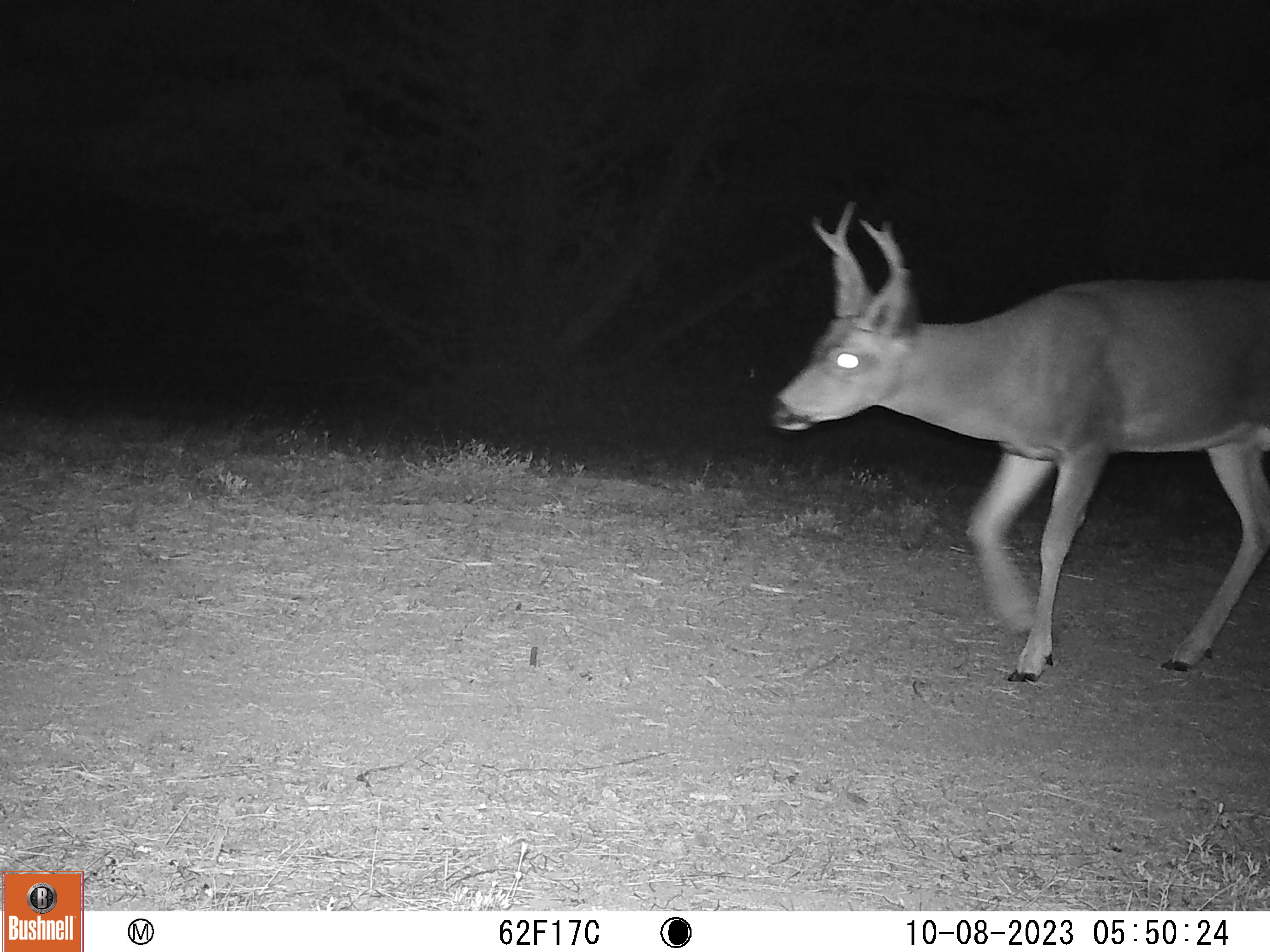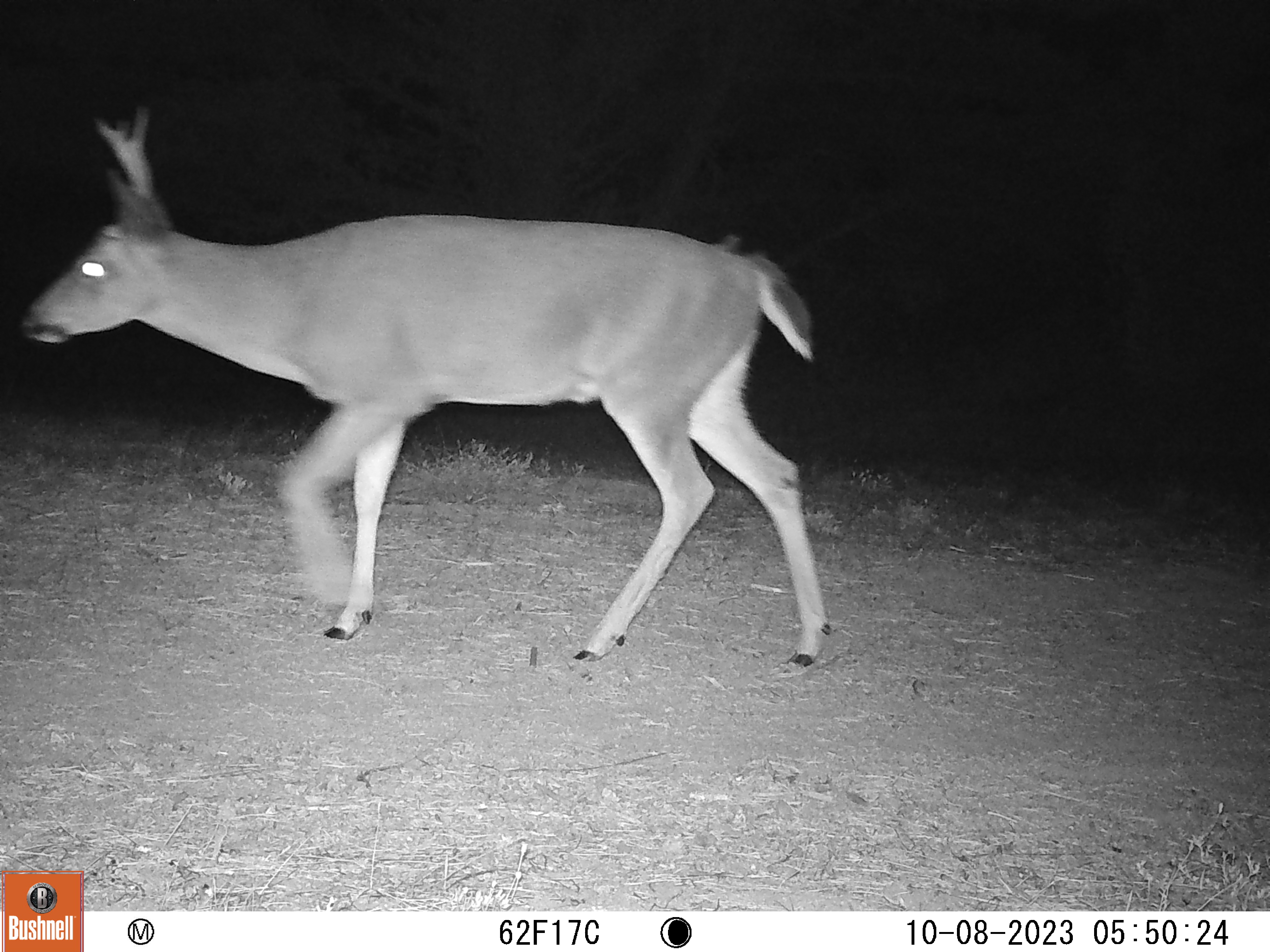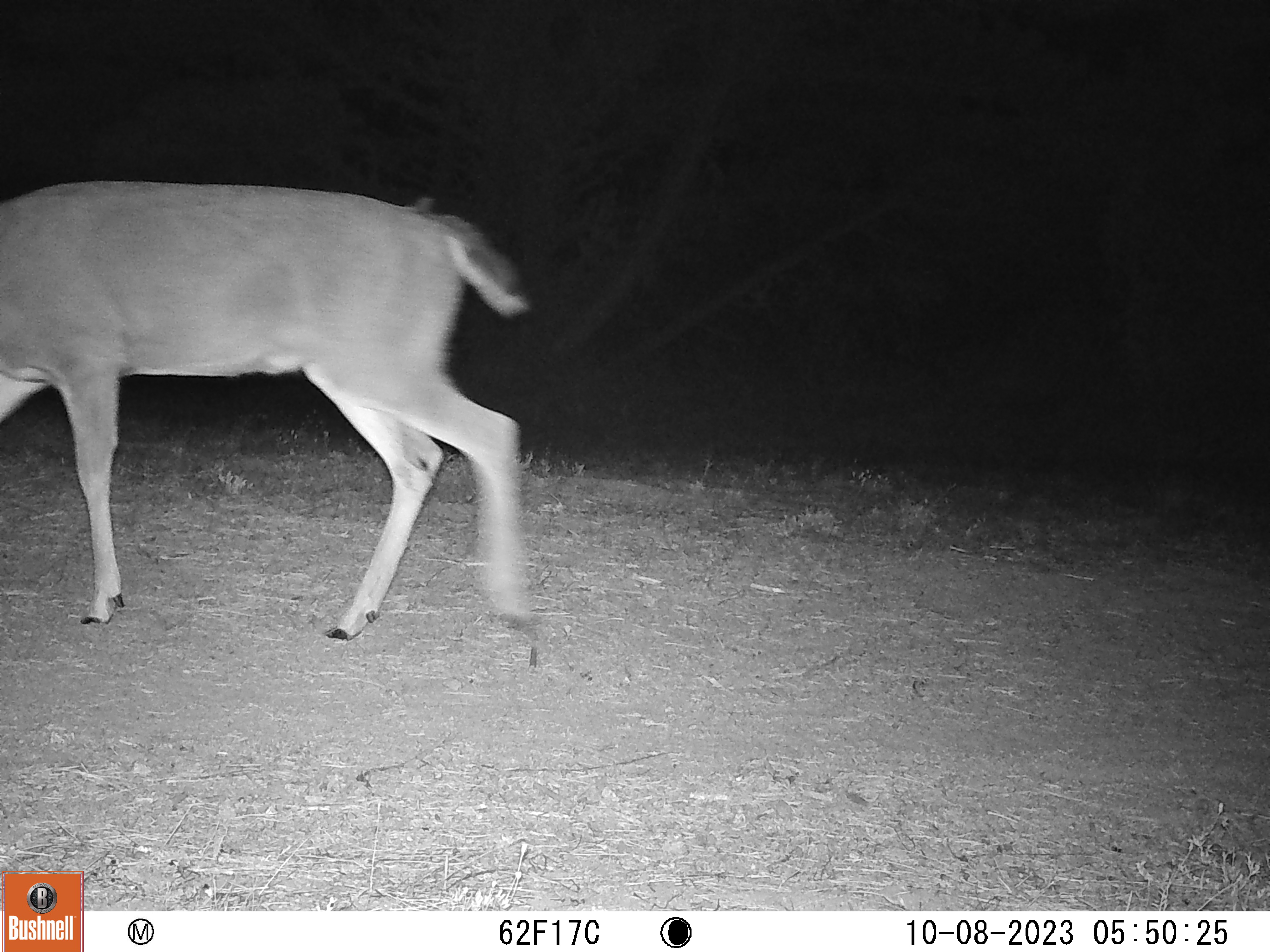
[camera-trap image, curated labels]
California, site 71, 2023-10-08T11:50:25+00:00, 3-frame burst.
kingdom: Animalia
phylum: Chordata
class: Mammalia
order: Artiodactyla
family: Cervidae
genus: Odocoileus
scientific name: Odocoileus hemionus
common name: mule deer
Mule deer (Odocoileus hemionus).